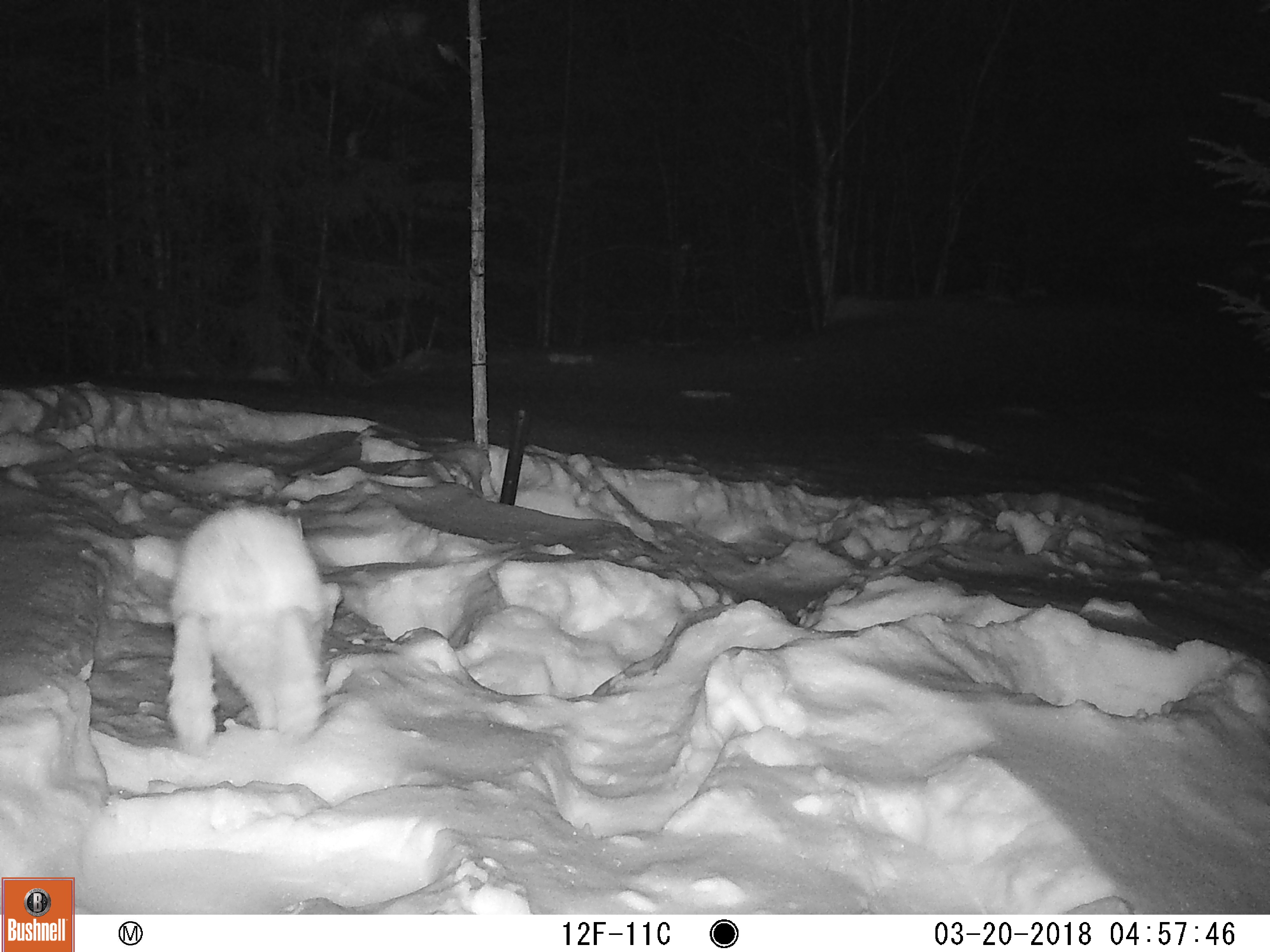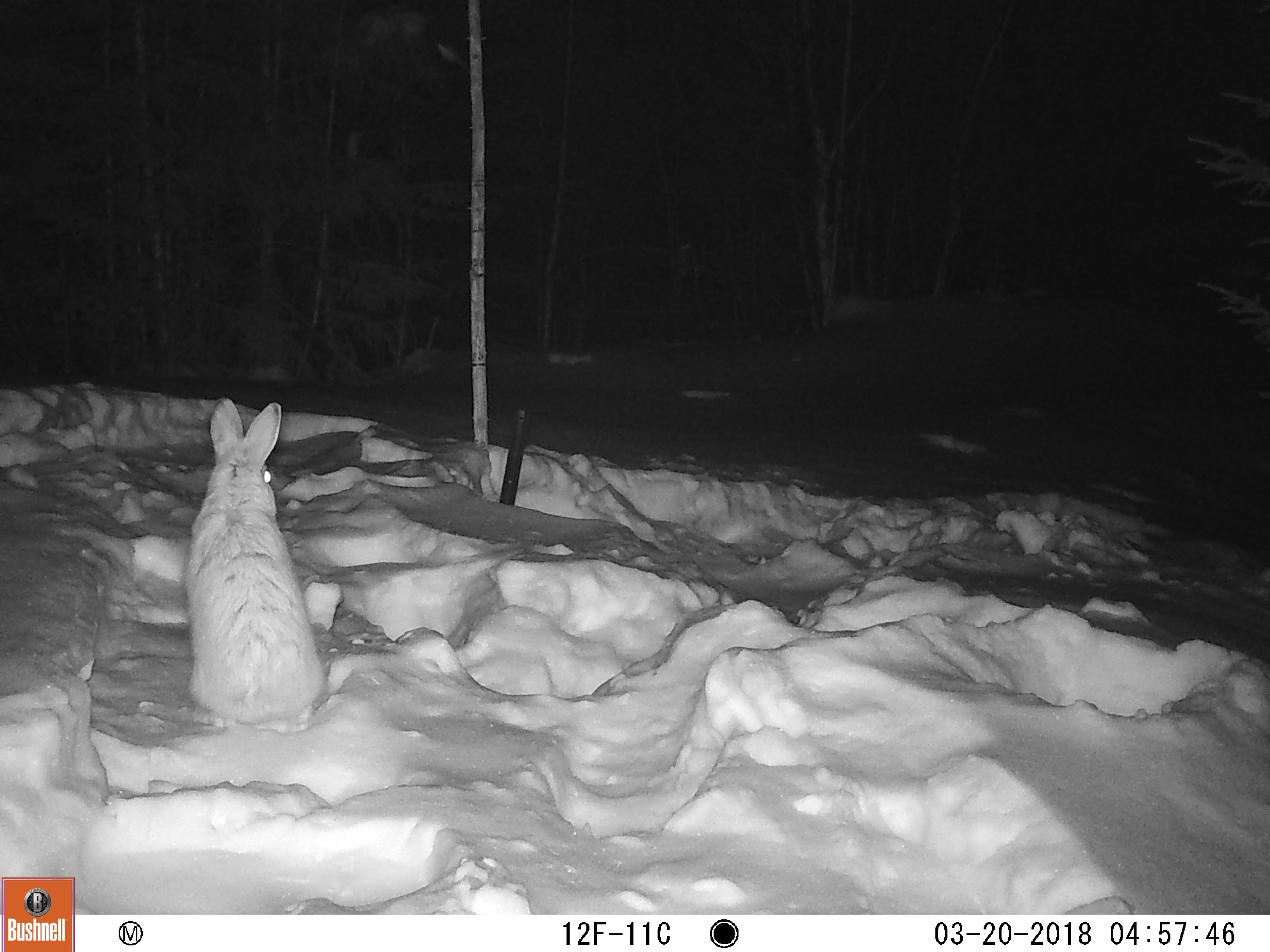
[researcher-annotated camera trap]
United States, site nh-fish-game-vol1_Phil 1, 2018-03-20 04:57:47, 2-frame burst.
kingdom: Animalia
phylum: Chordata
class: Mammalia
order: Lagomorpha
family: Leporidae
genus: Lepus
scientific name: Lepus americanus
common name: snowshoe hare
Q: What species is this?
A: Snowshoe hare (Lepus americanus).